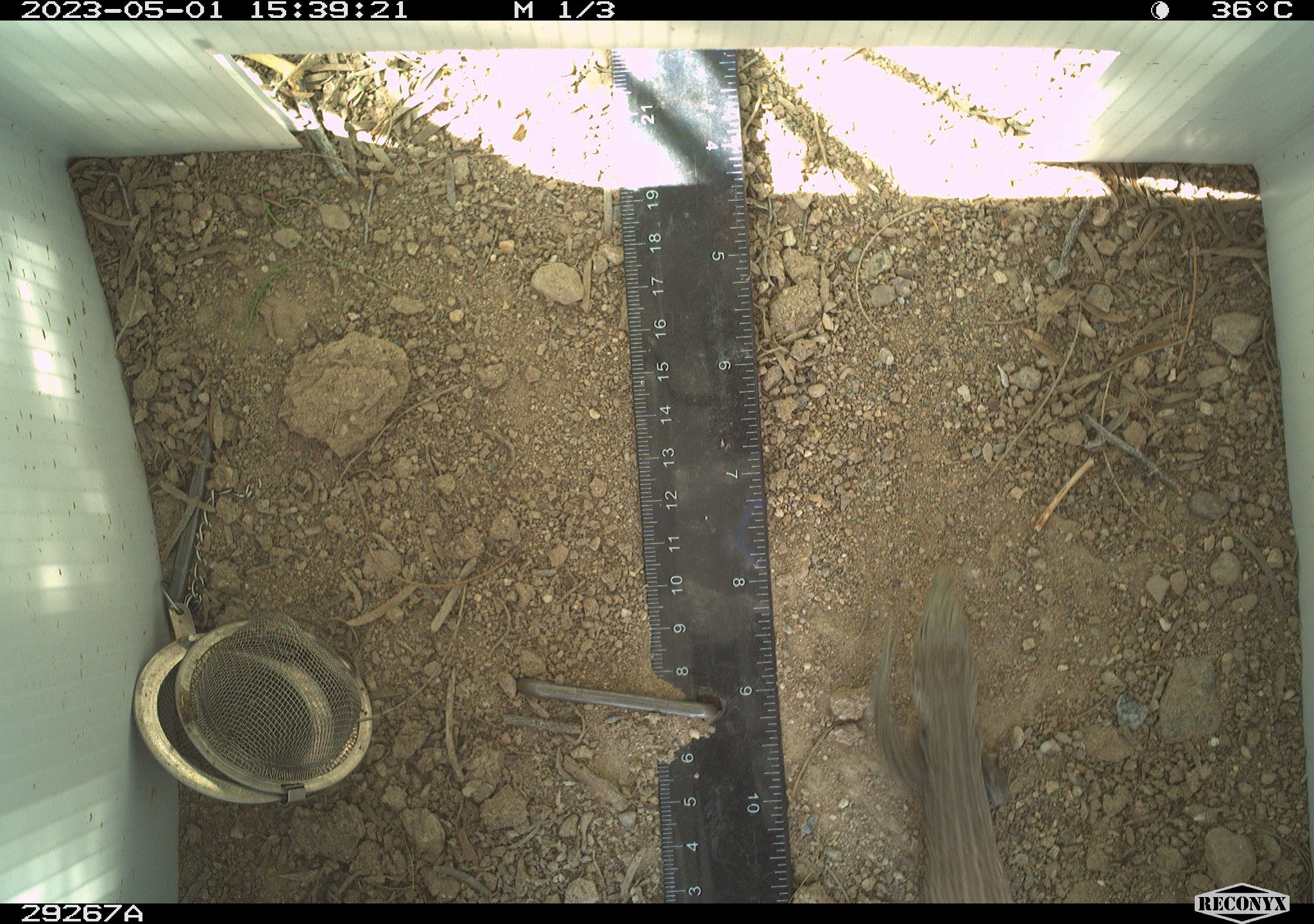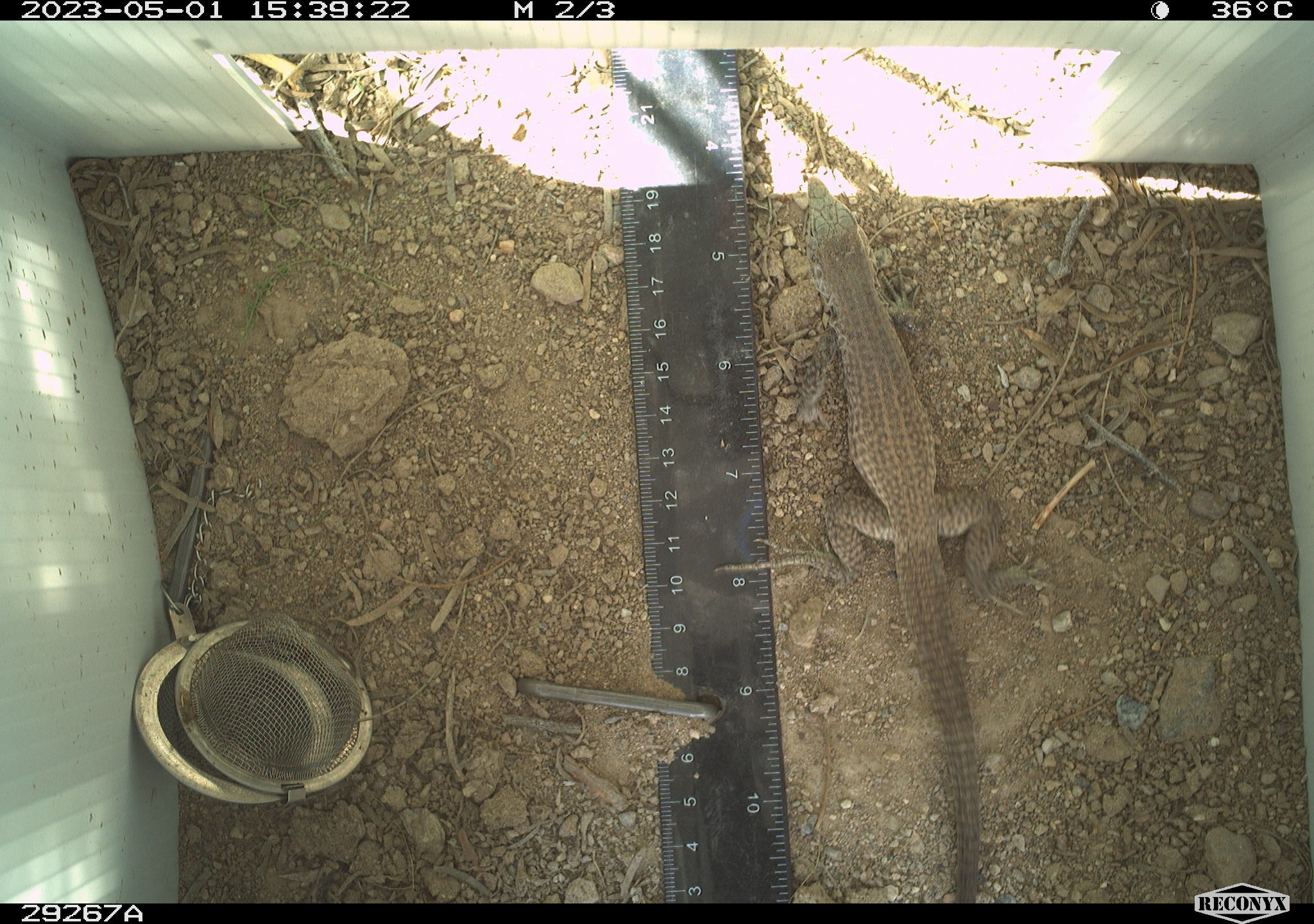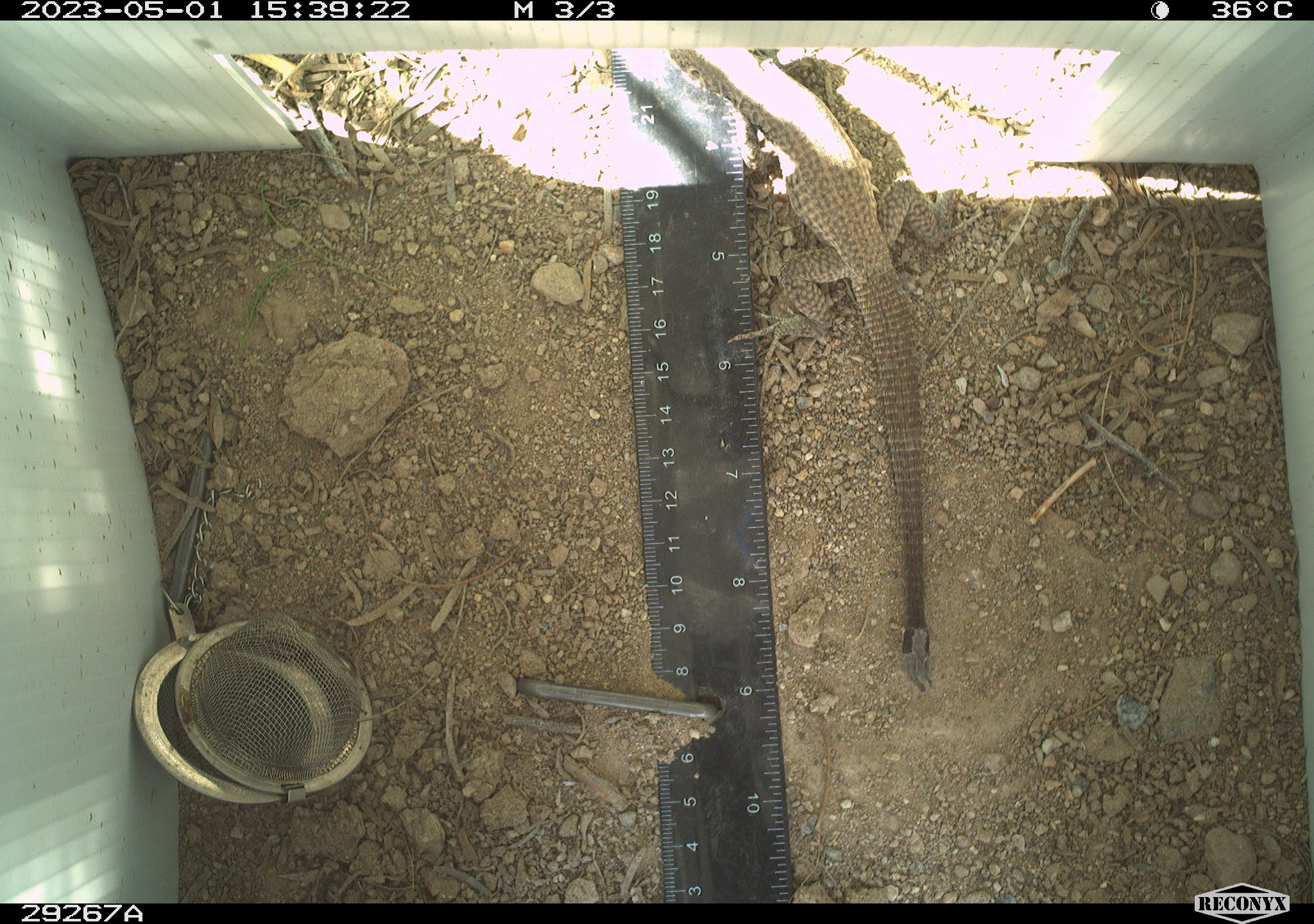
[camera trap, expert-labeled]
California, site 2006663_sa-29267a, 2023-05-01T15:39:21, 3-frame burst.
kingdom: Animalia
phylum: Chordata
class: Reptilia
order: Squamata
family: Teiidae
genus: Aspidoscelis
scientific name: Aspidoscelis tigris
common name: western whiptail